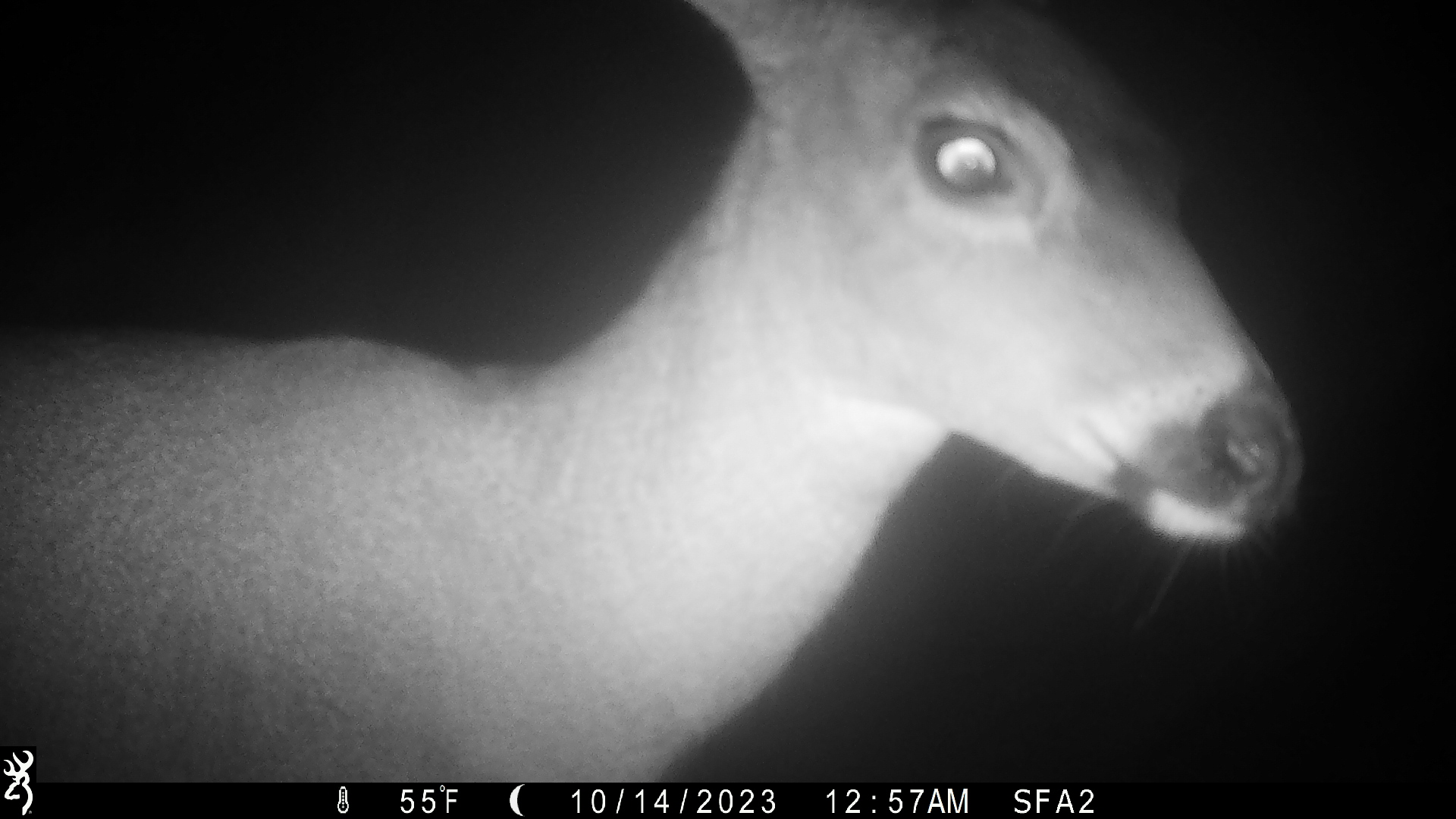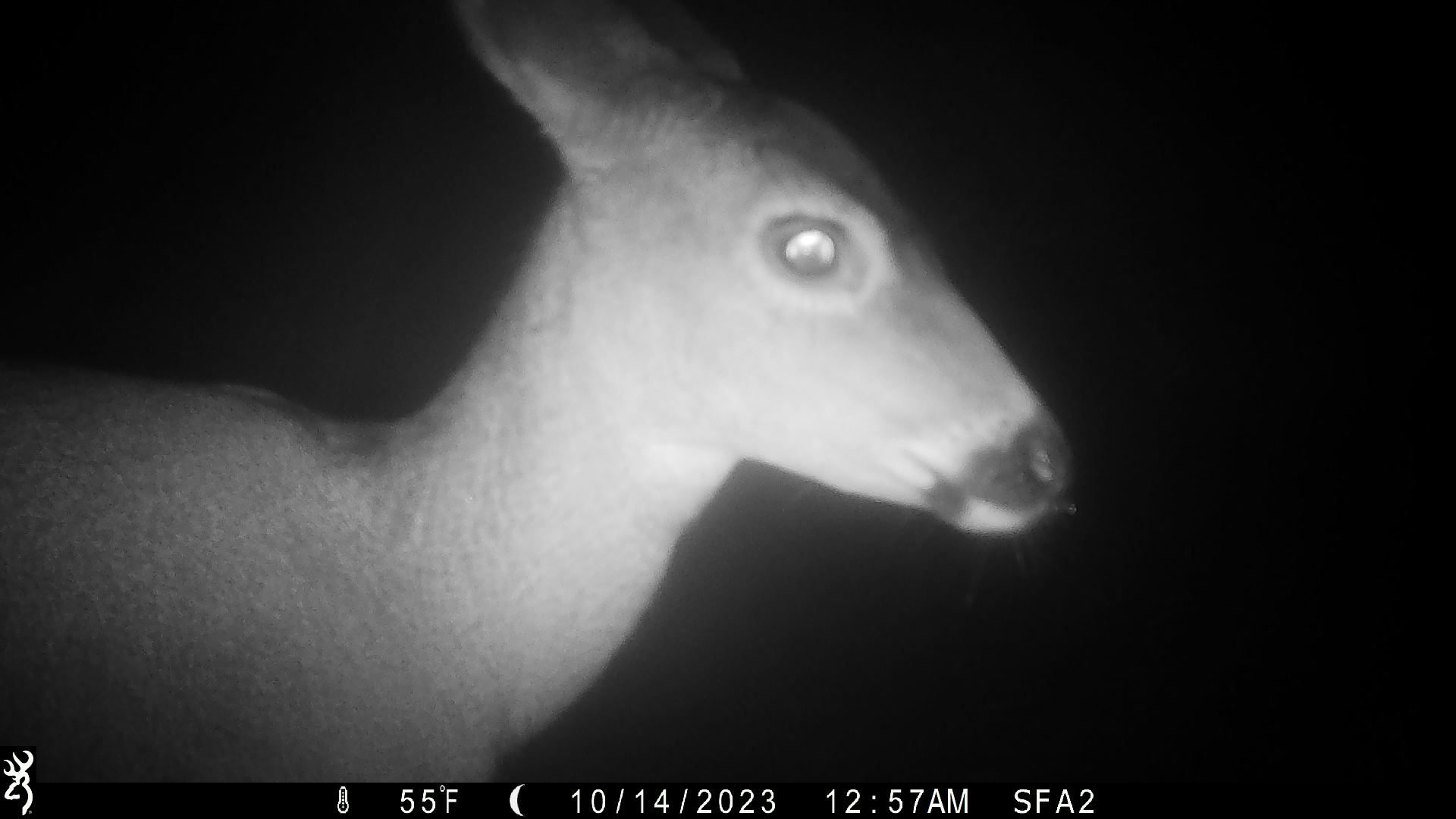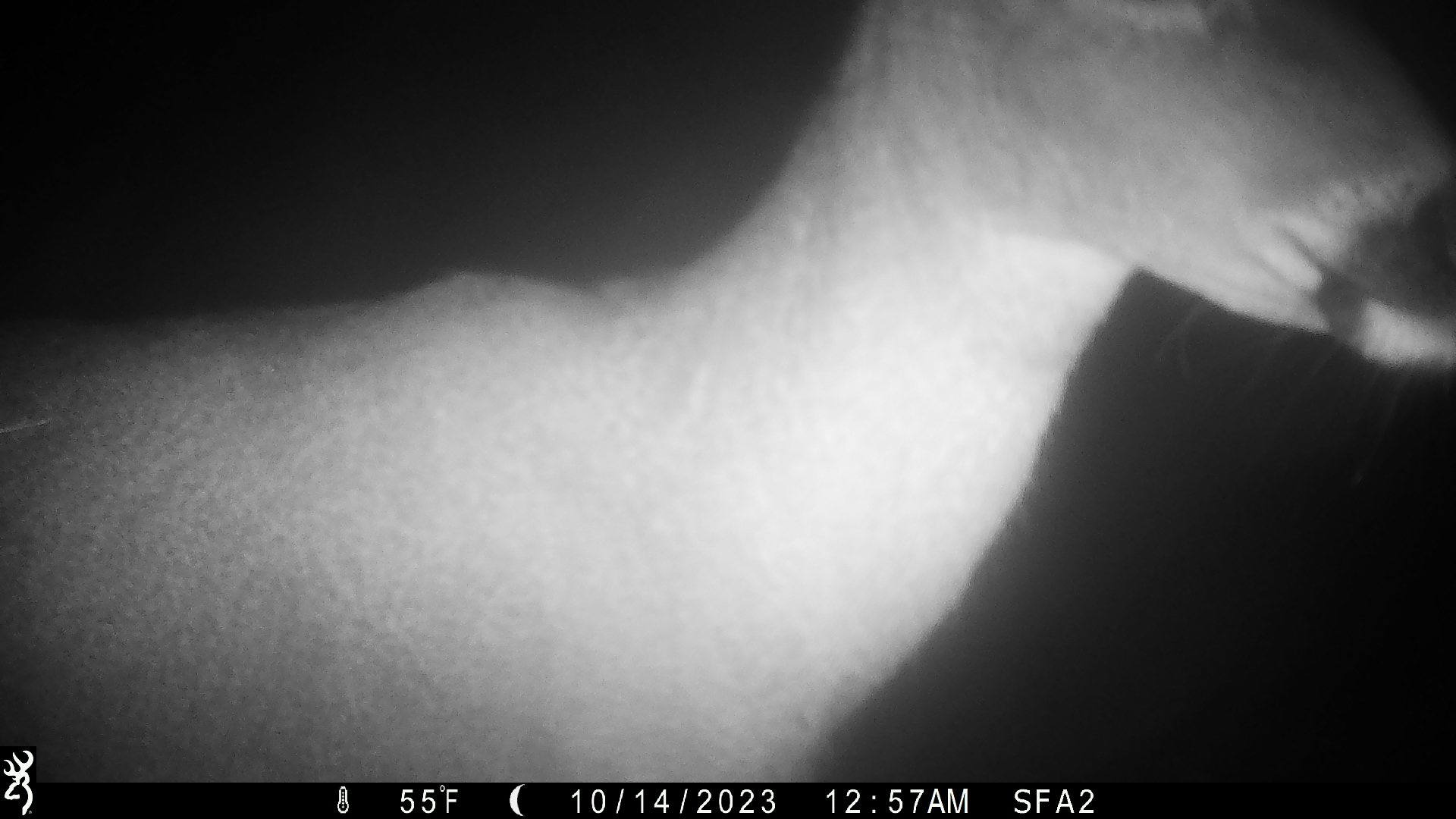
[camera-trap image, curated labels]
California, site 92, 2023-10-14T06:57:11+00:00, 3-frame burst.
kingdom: Animalia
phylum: Chordata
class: Mammalia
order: Artiodactyla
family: Cervidae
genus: Odocoileus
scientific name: Odocoileus hemionus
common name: mule deer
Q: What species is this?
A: Mule deer (Odocoileus hemionus).